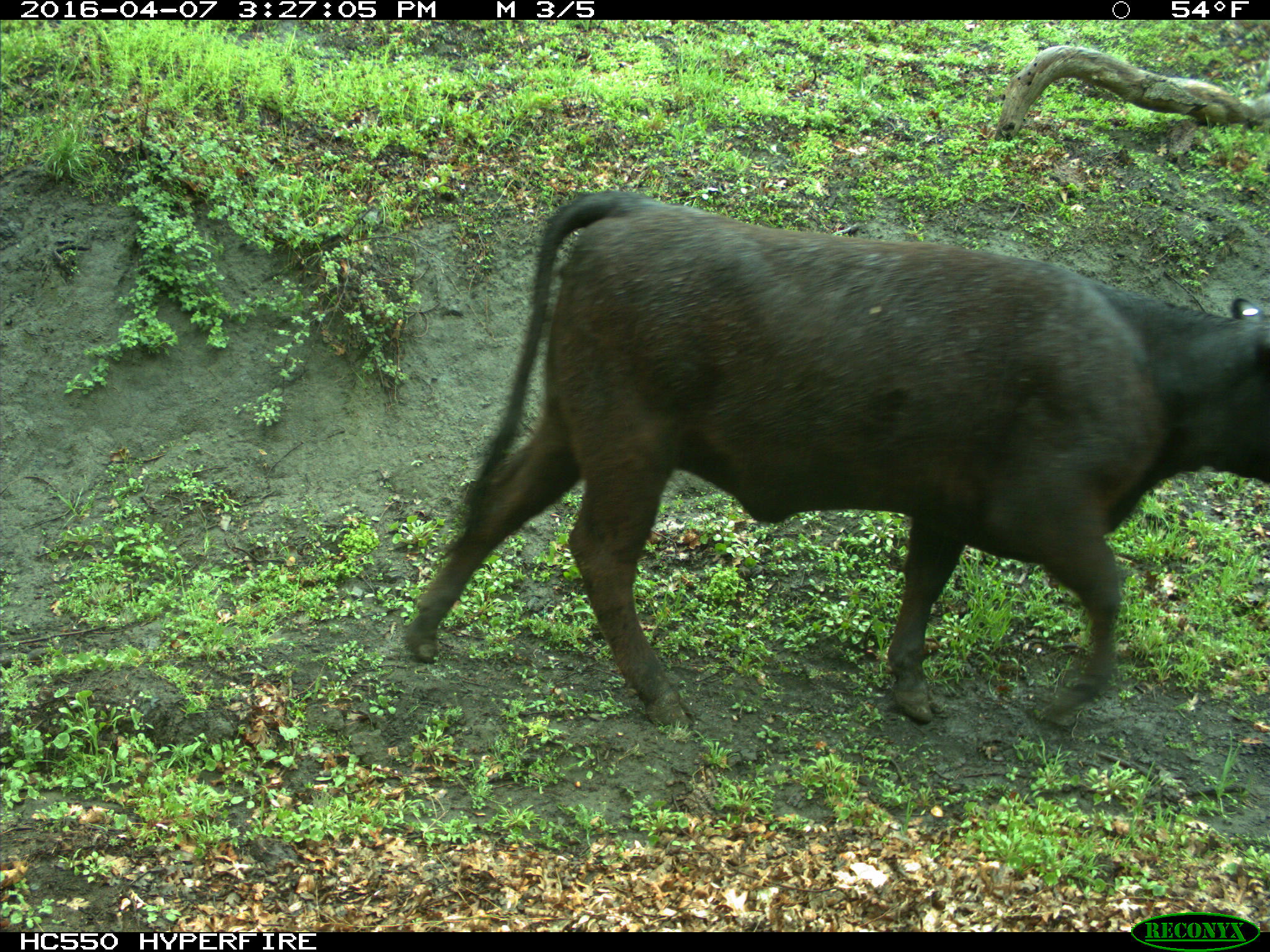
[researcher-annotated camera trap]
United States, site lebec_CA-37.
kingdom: Animalia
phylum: Chordata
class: Mammalia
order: Artiodactyla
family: Bovidae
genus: Bos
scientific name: Bos taurus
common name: domestic cow